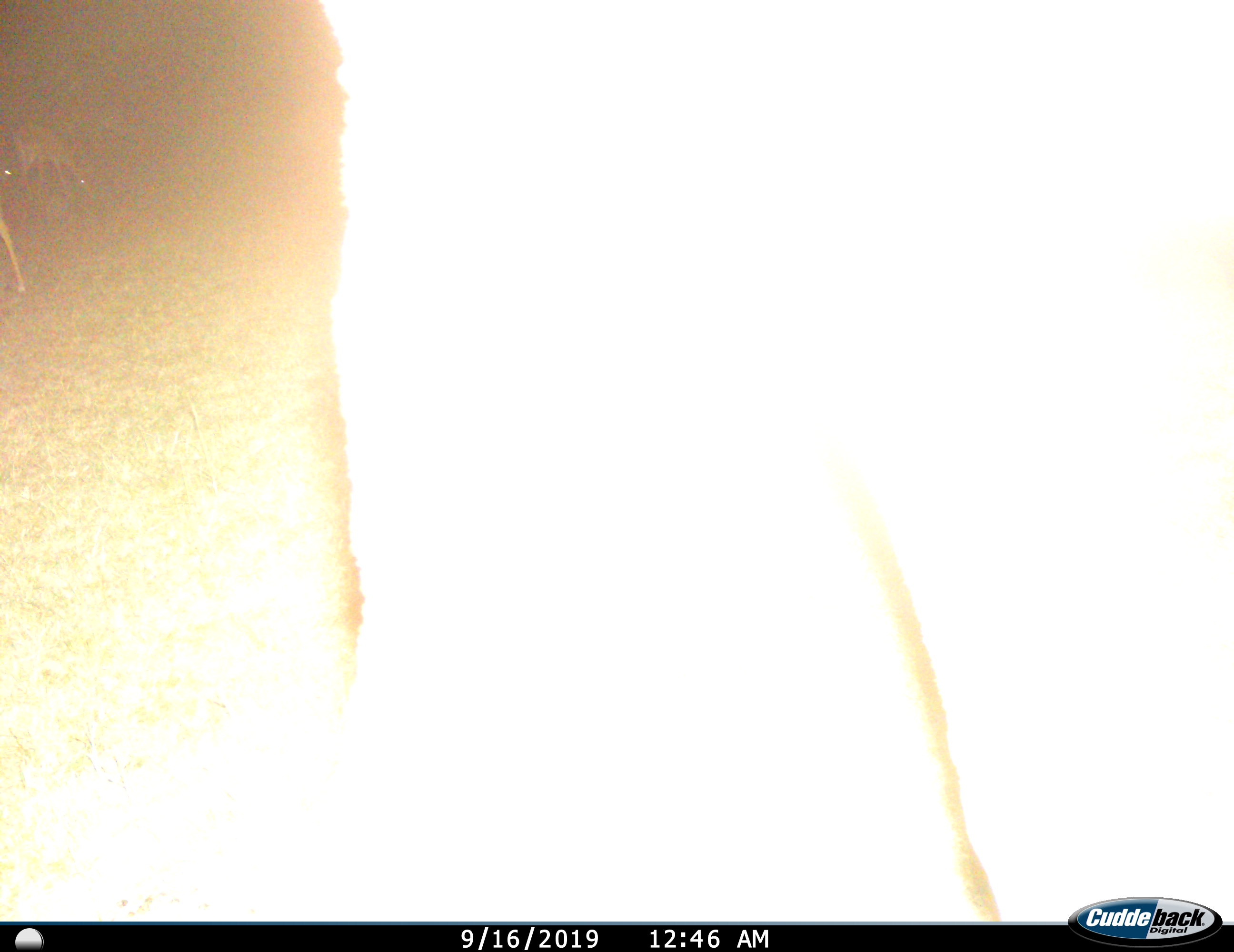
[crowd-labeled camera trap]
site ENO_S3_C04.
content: unidentified animal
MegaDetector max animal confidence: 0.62